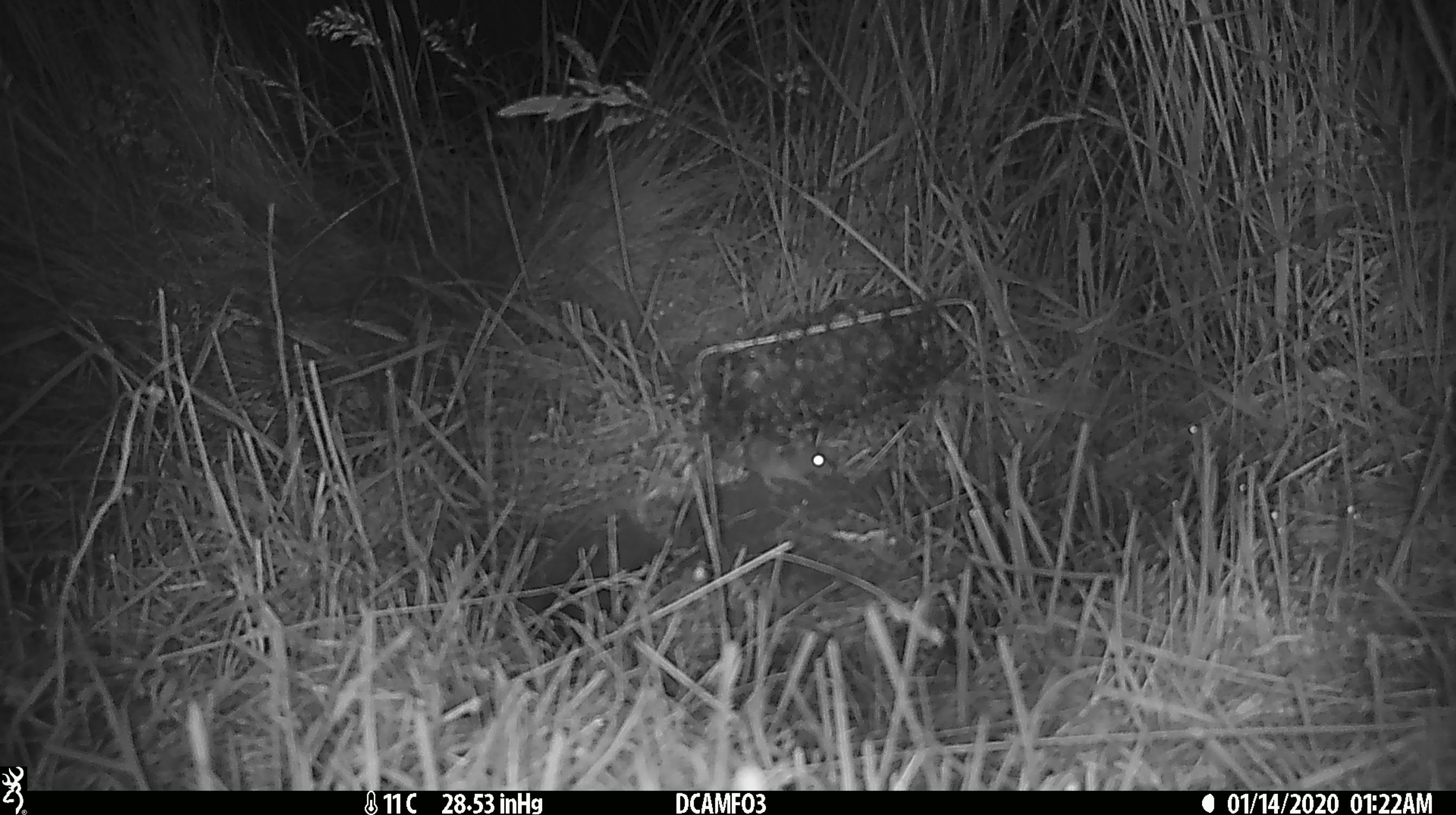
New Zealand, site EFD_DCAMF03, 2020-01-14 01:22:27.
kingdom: Animalia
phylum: Chordata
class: Mammalia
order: Rodentia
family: Muridae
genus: Mus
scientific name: Mus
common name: mouse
Mouse (Mus).